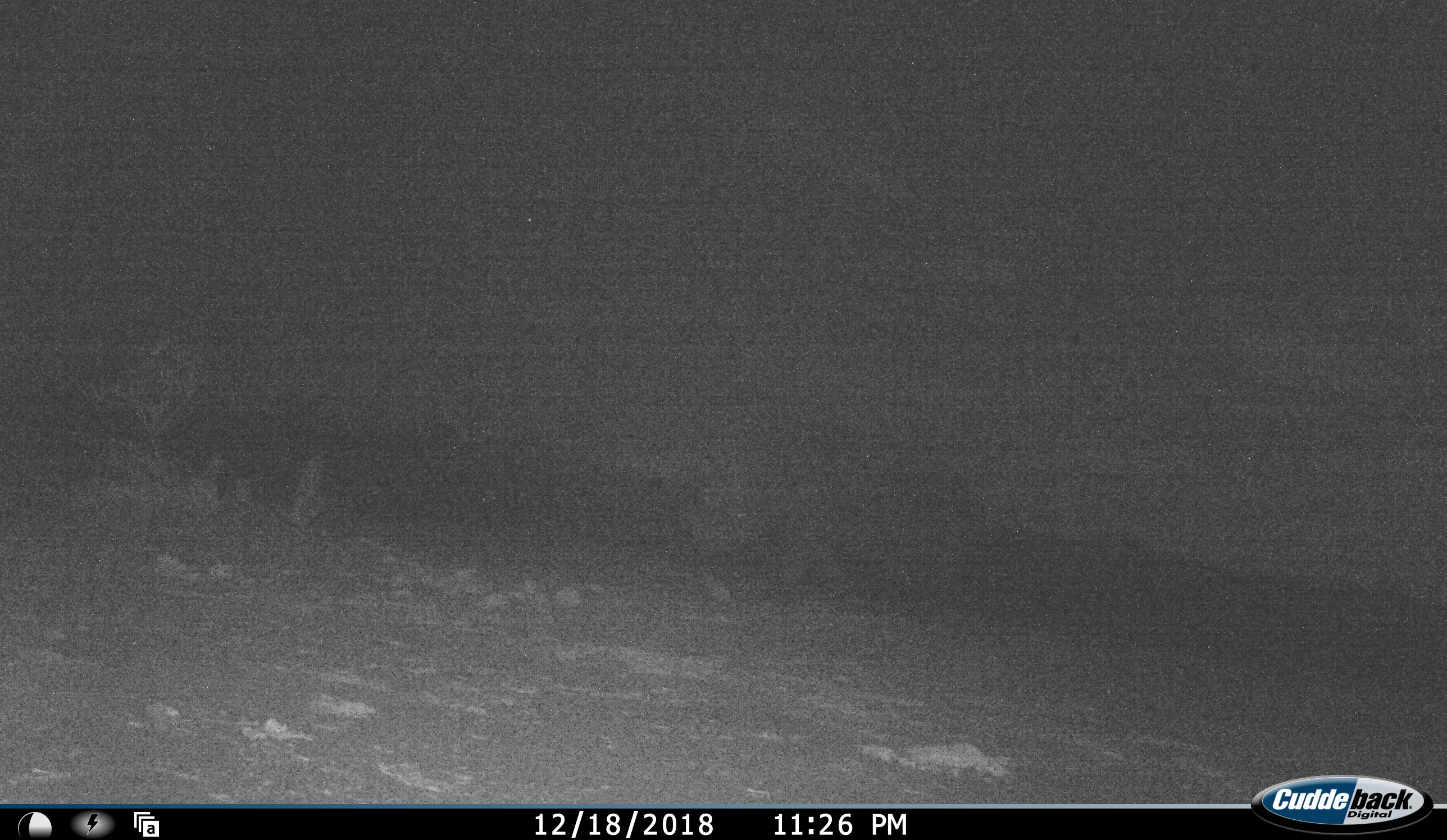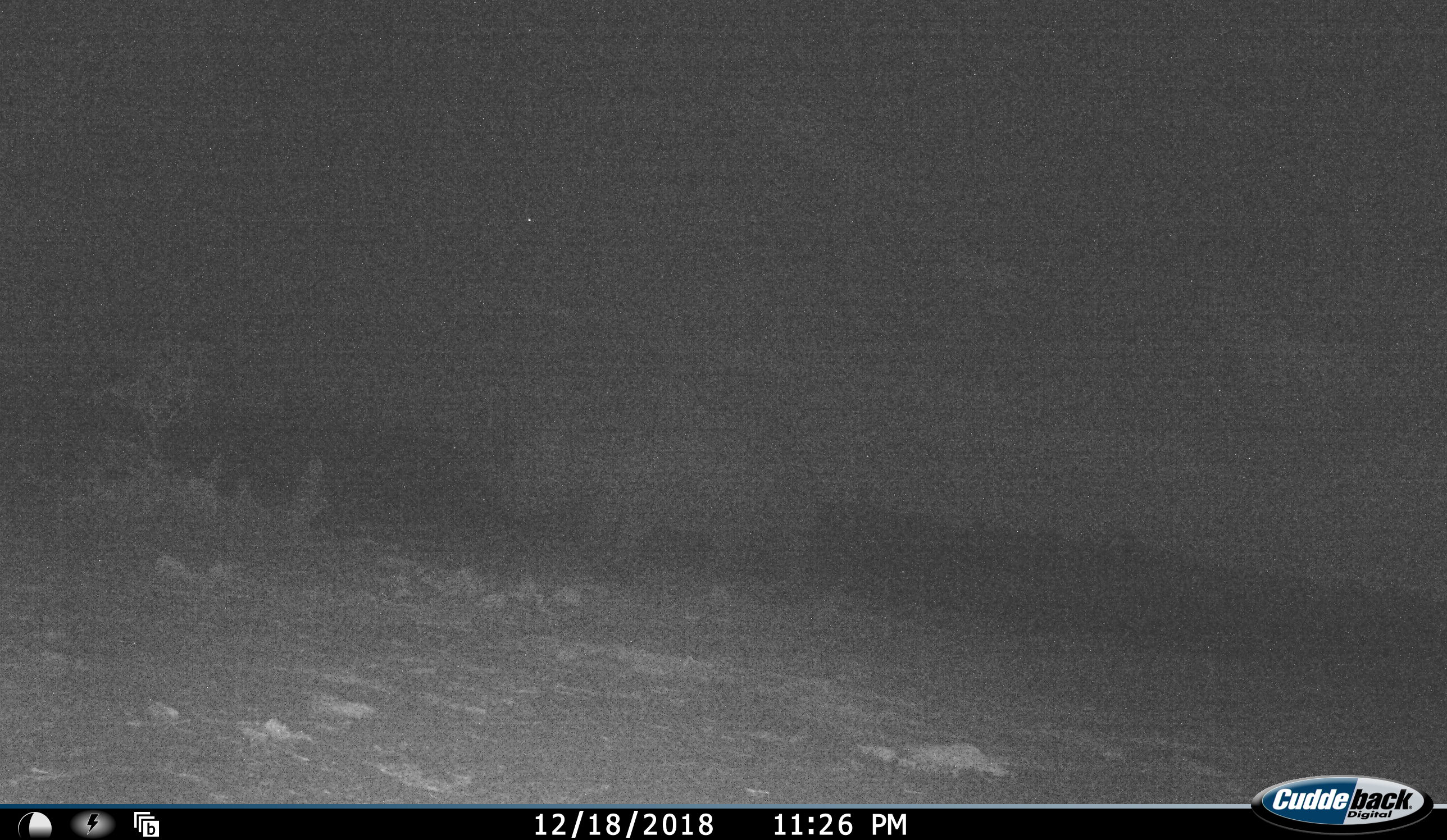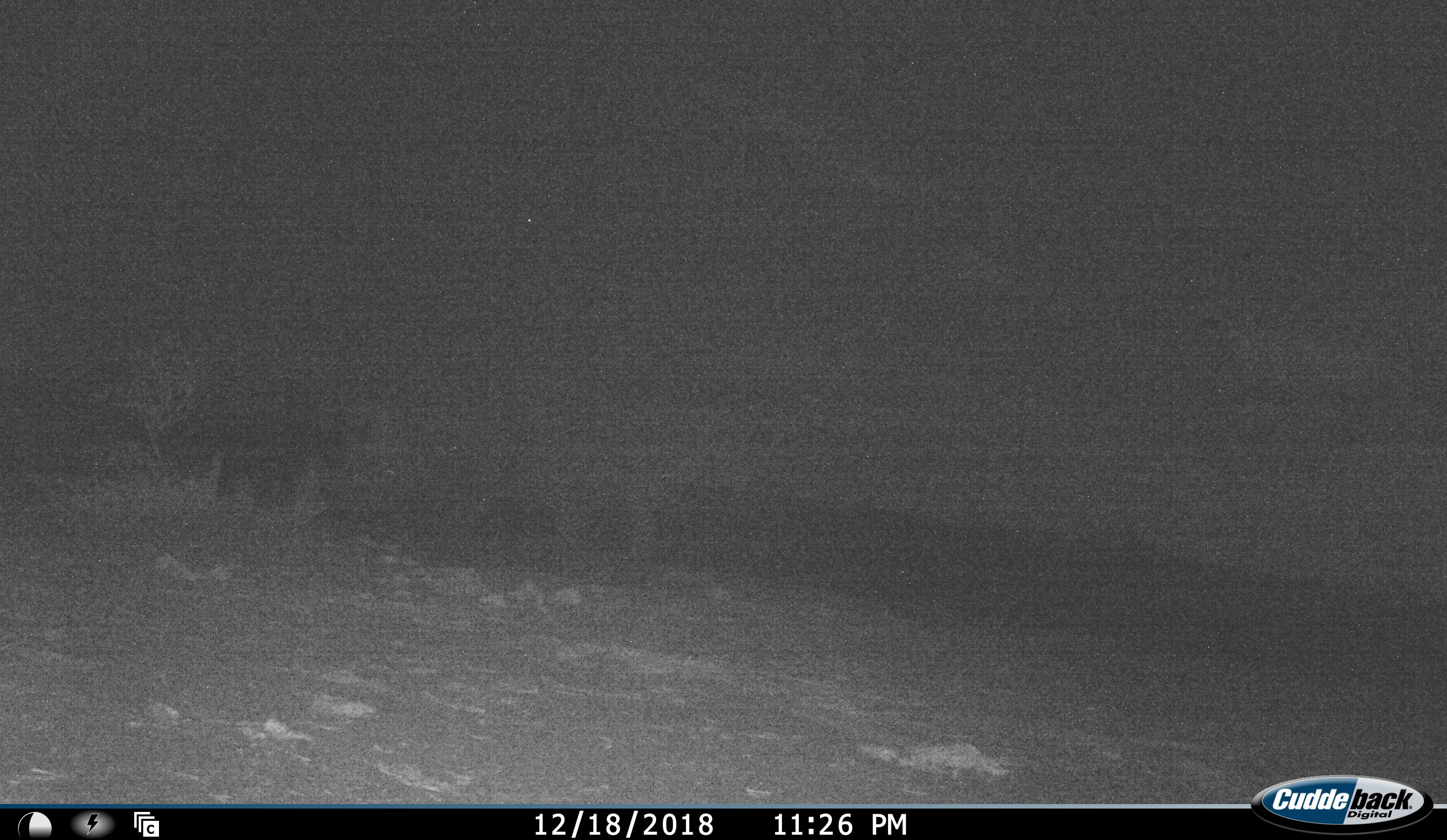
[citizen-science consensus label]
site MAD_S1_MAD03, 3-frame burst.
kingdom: Animalia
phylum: Chordata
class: Mammalia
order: Perissodactyla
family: Rhinocerotidae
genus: Diceros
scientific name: Diceros bicornis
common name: black rhinoceros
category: rhinocerosblack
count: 1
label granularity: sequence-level